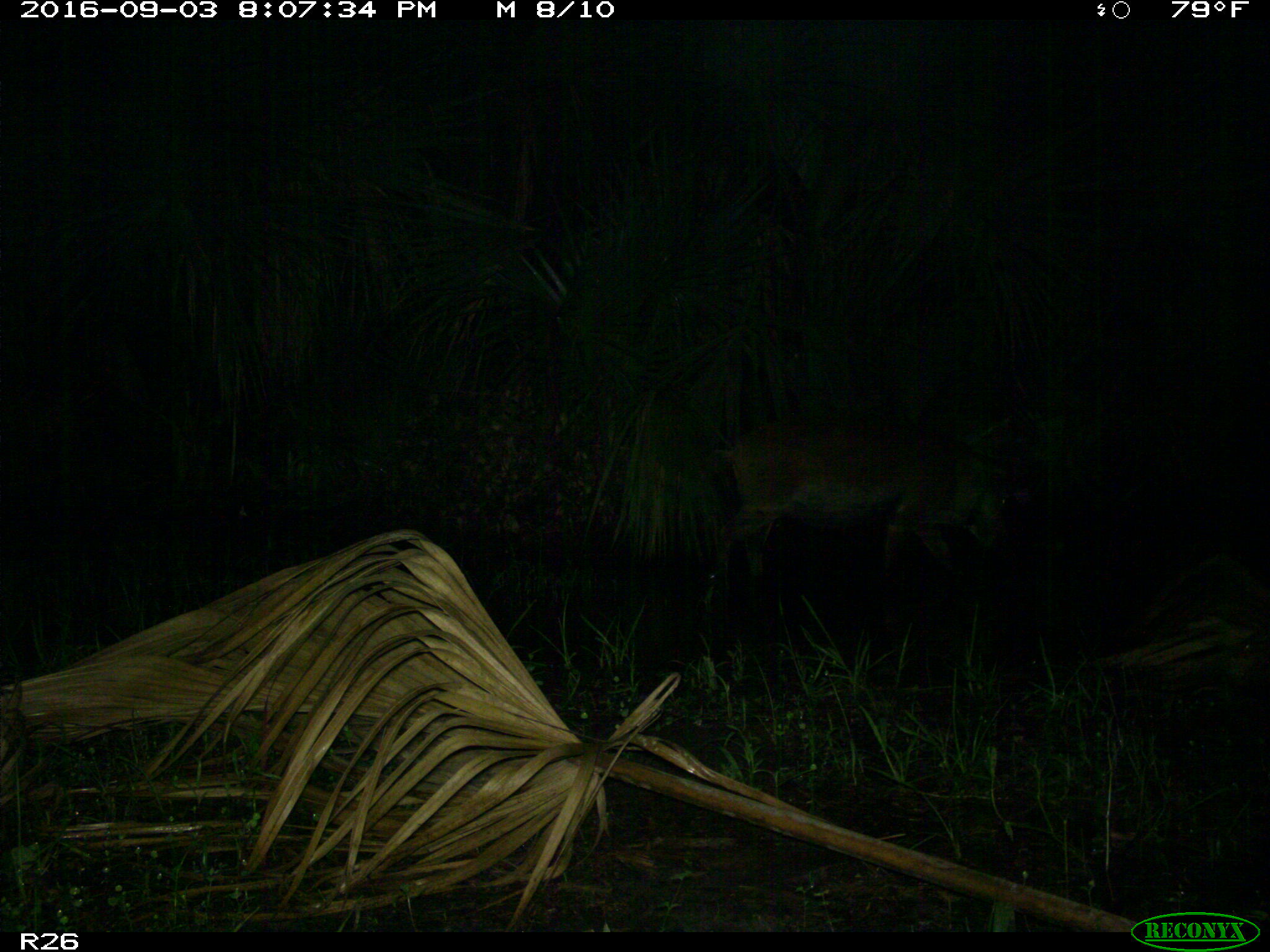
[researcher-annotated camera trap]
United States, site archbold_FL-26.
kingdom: Animalia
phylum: Chordata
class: Mammalia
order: Artiodactyla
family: Suidae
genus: Sus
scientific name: Sus scrofa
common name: wild boar